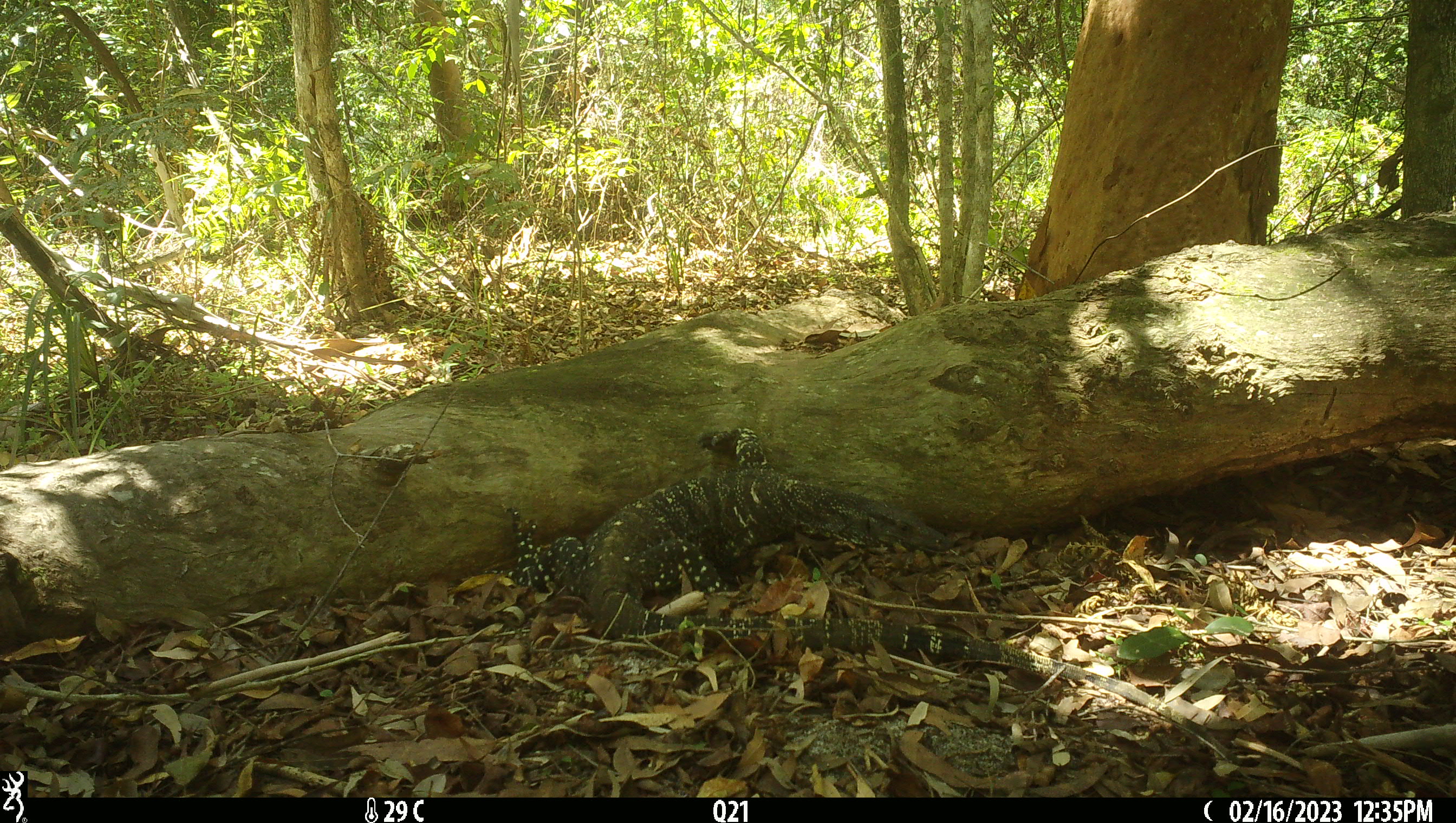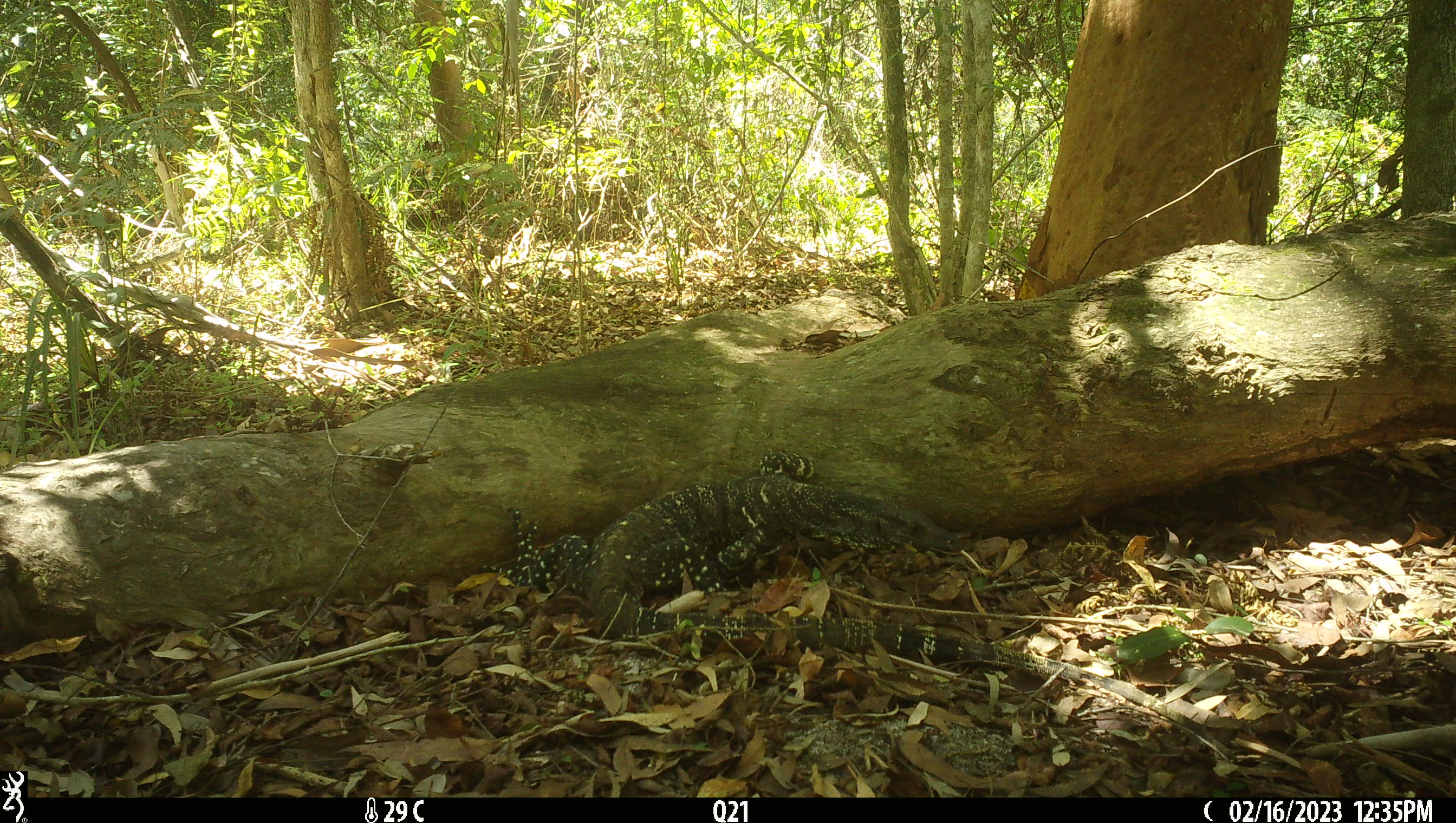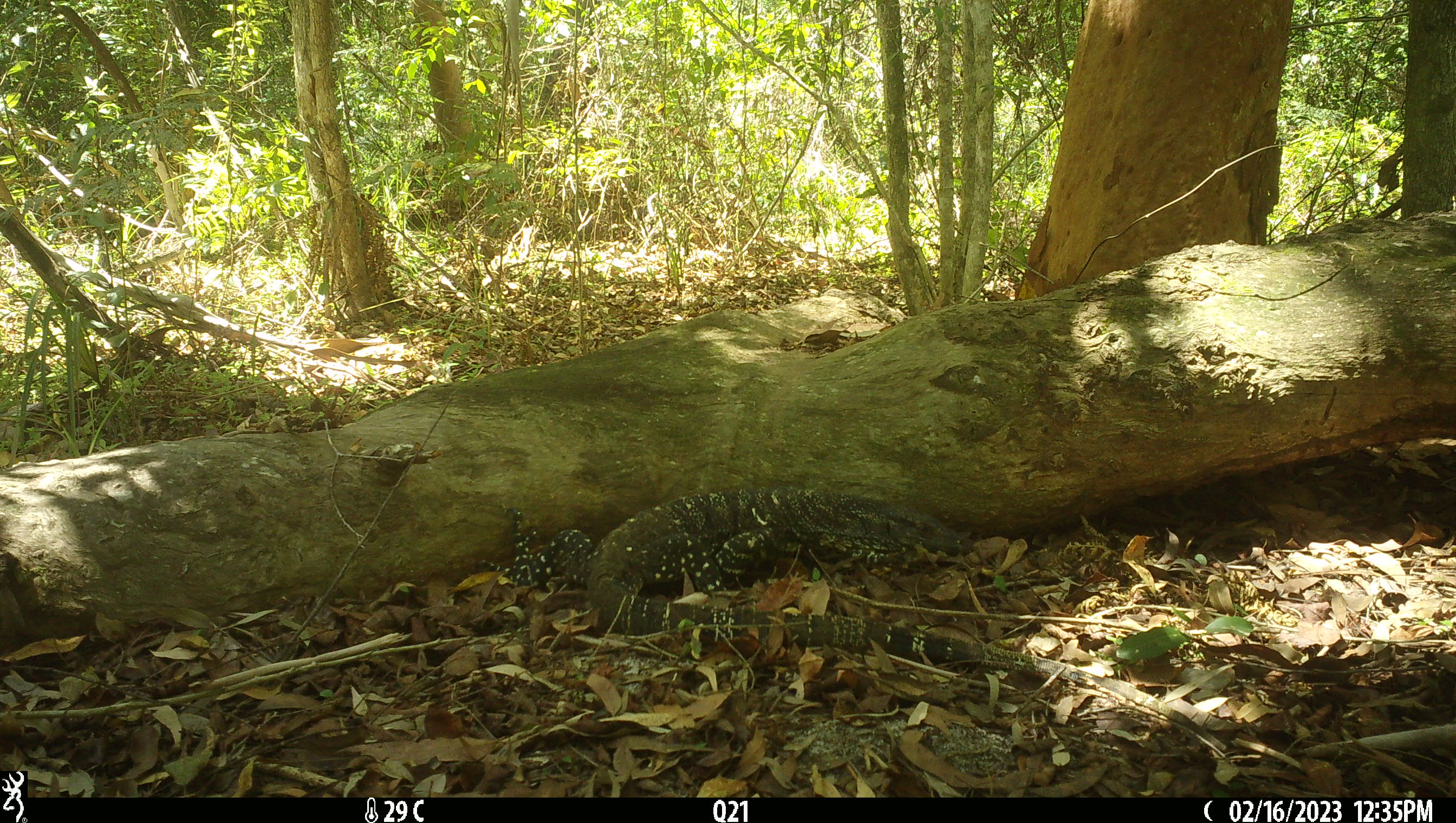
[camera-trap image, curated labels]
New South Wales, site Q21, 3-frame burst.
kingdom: Animalia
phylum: Chordata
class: Reptilia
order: Squamata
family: Varanidae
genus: Varanus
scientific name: Varanus varius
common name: lace monitor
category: goanna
Goanna (lace monitor) (Varanus varius).